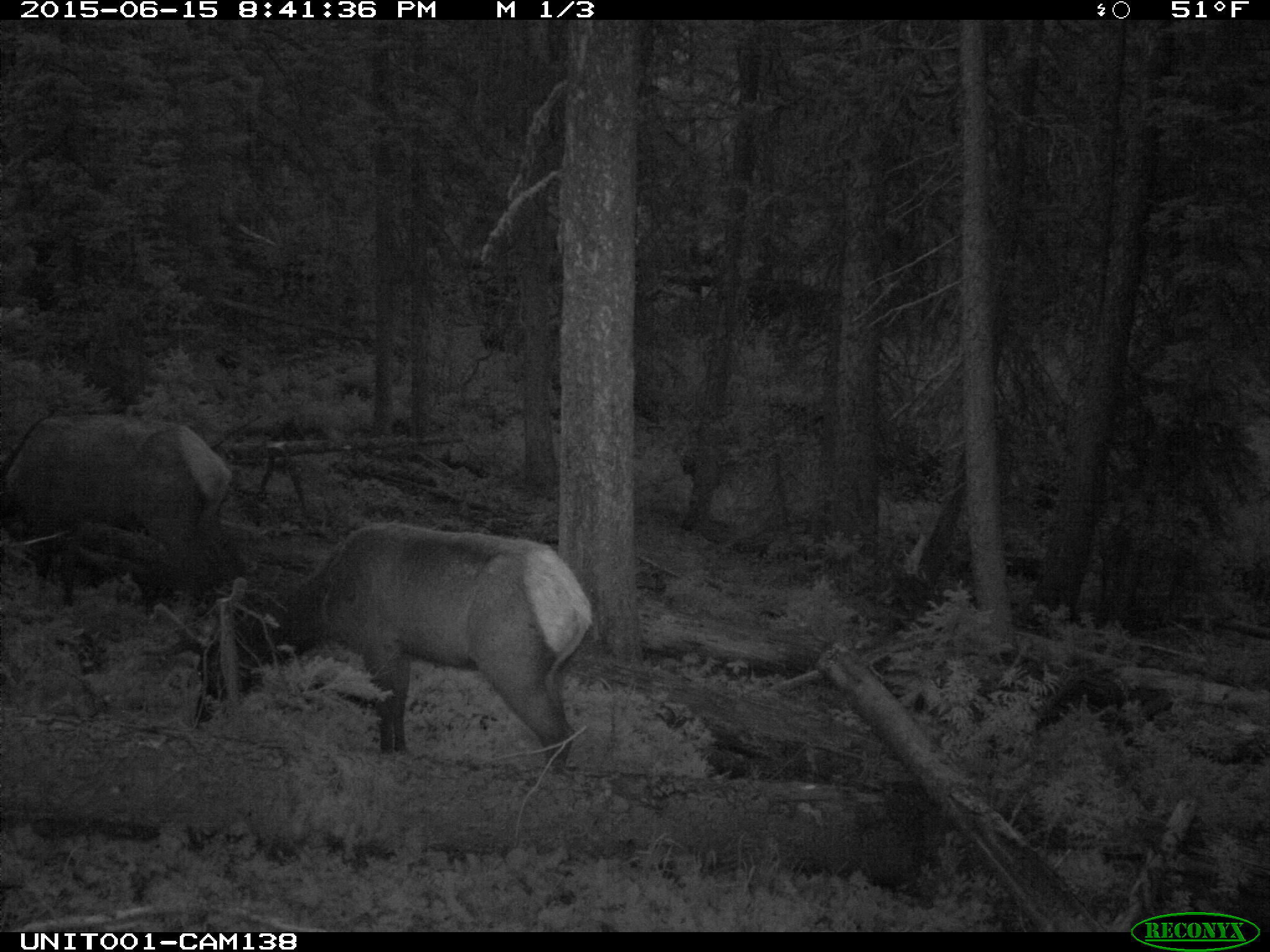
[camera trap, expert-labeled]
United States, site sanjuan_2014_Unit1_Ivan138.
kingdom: Animalia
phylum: Chordata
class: Mammalia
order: Artiodactyla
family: Cervidae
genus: Cervus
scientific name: Cervus elaphus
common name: red deer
Cervus elaphus (red deer).